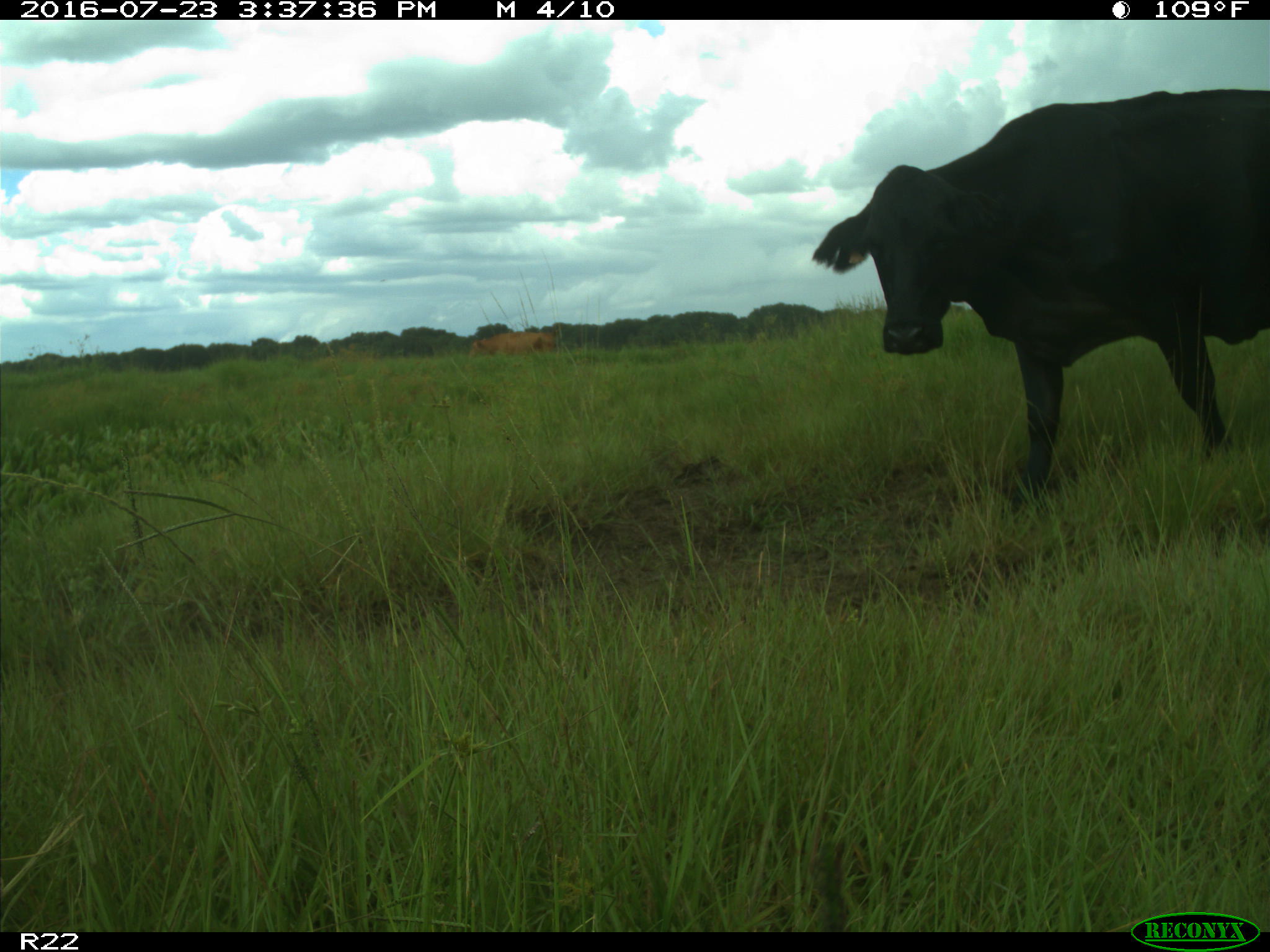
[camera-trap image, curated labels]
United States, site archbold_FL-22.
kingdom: Animalia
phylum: Chordata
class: Mammalia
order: Artiodactyla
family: Bovidae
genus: Bos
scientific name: Bos taurus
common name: domestic cow